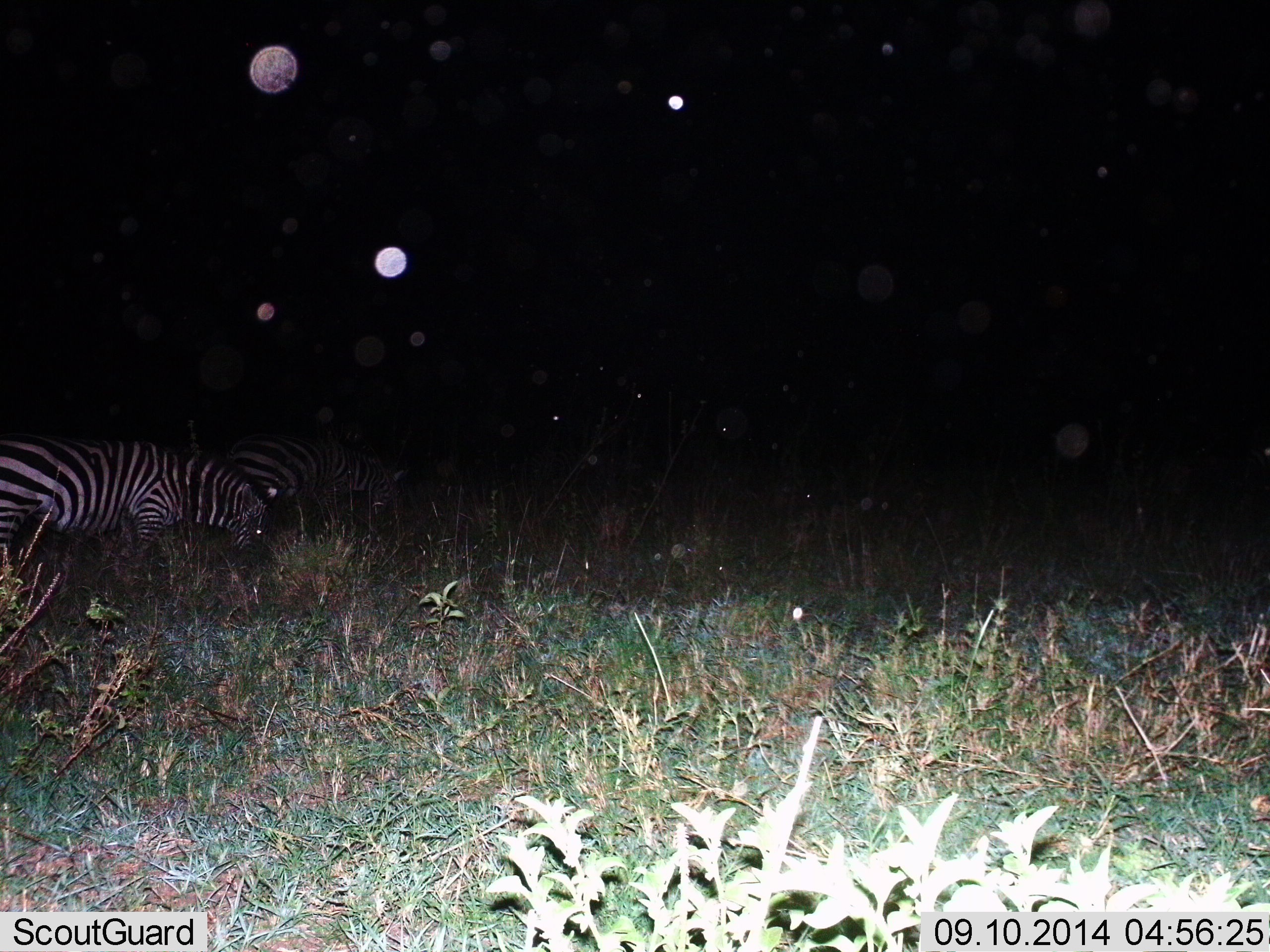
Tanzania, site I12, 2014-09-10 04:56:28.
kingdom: Animalia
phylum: Chordata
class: Mammalia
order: Perissodactyla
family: Equidae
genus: Equus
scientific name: Equus quagga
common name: plains zebra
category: zebra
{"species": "zebra (plains zebra) (Equus quagga)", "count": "2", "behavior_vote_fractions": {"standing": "40%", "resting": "0%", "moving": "10%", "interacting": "0%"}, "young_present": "0%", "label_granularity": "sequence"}